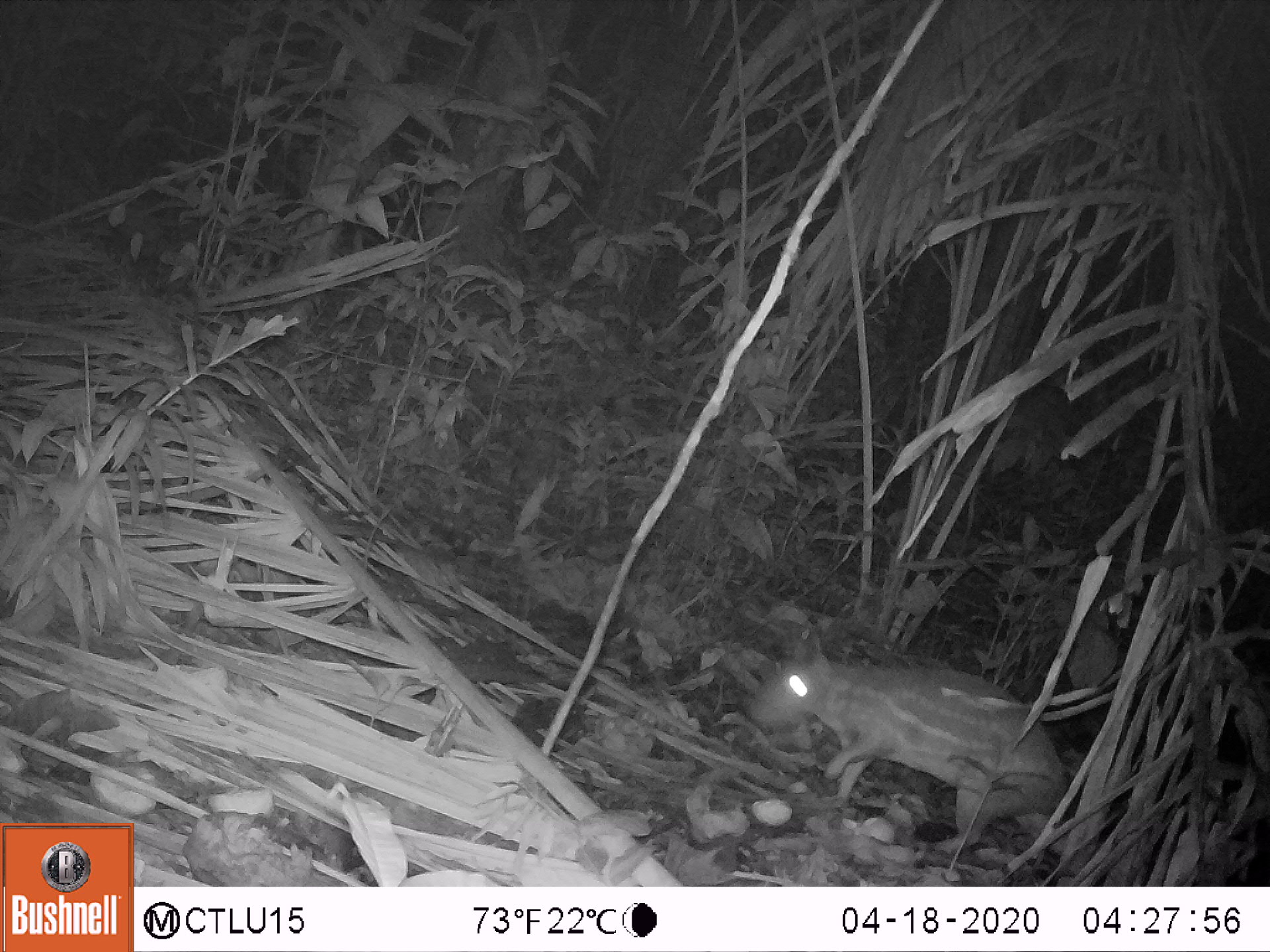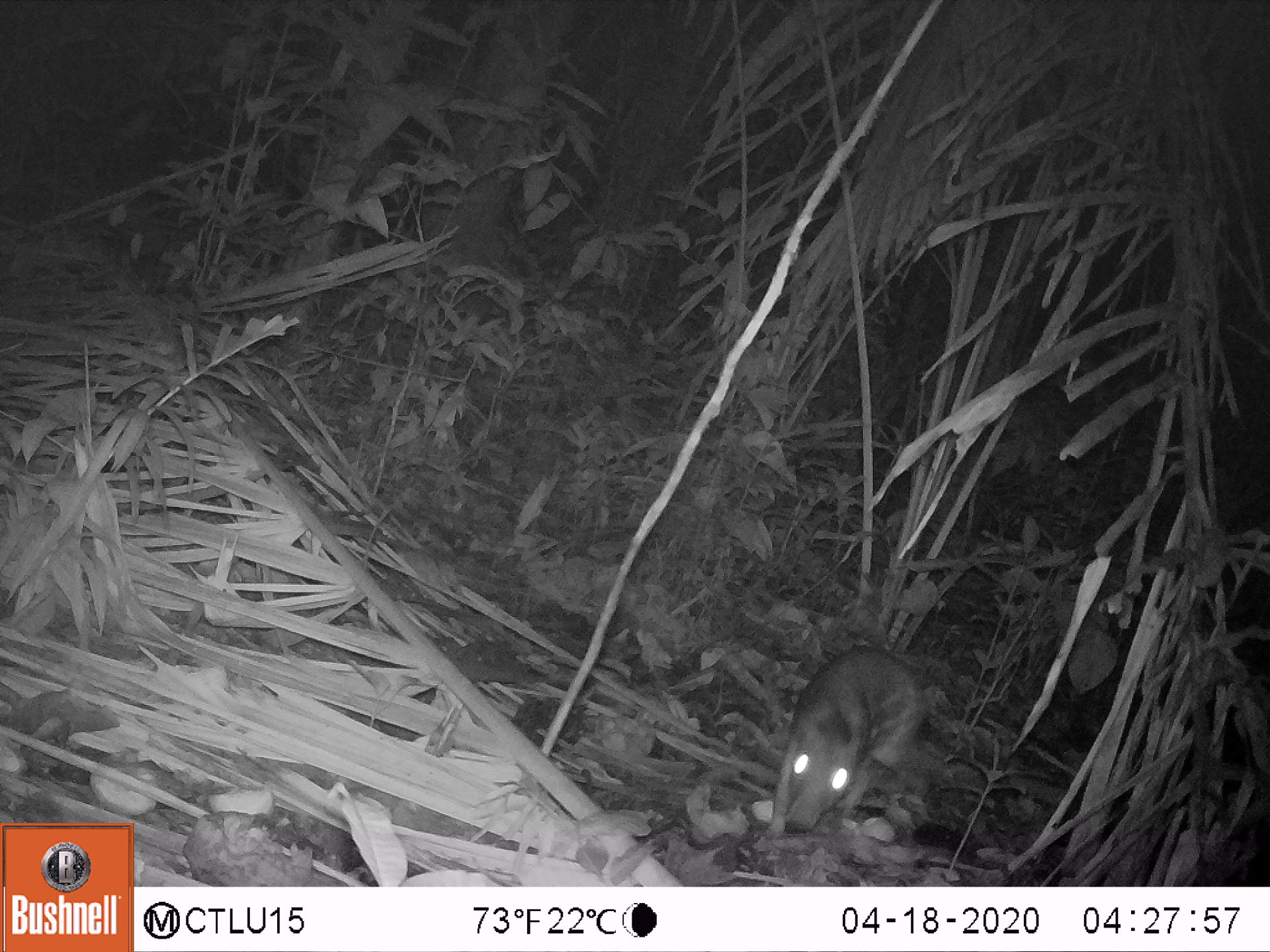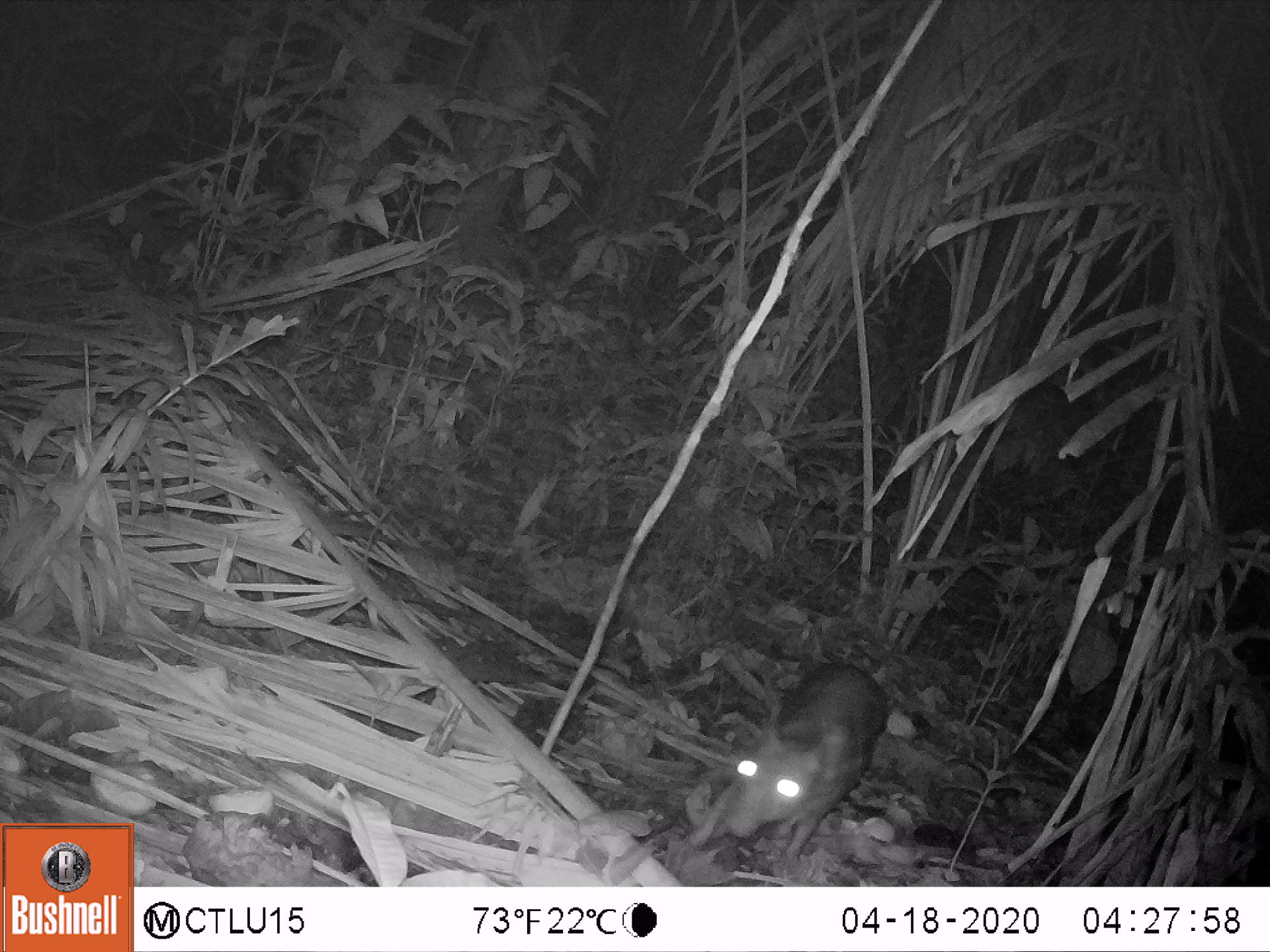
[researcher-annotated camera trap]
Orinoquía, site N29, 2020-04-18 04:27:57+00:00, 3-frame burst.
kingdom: Animalia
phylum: Chordata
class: Mammalia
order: Rodentia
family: Cuniculidae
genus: Cuniculus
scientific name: Cuniculus paca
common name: spotted paca